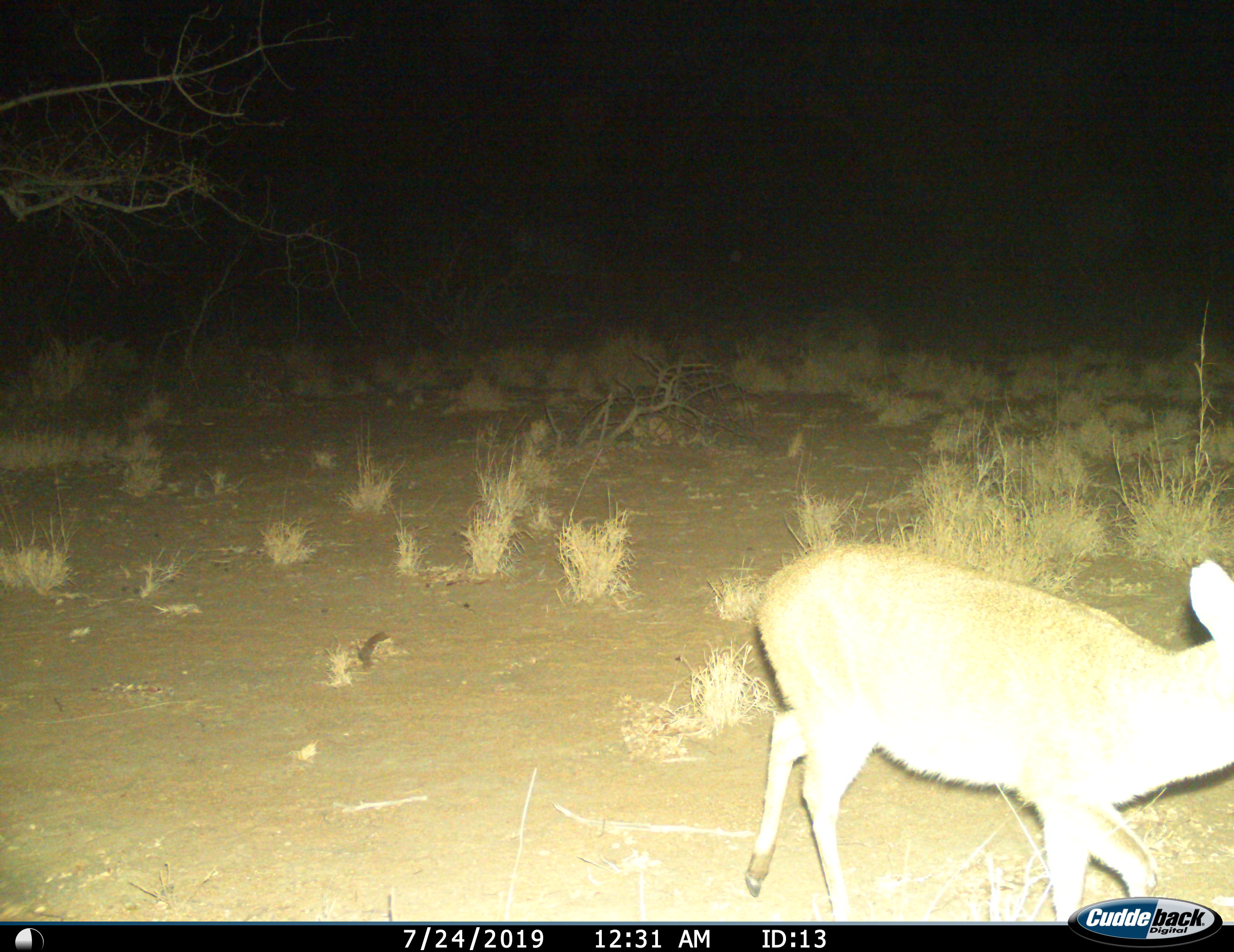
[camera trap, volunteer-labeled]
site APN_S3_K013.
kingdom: Animalia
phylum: Chordata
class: Mammalia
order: Artiodactyla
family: Bovidae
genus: Sylvicapra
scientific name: Sylvicapra grimmia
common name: common duiker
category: duikercommongrey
Duikercommongrey (common duiker) (Sylvicapra grimmia), count 1. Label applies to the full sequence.